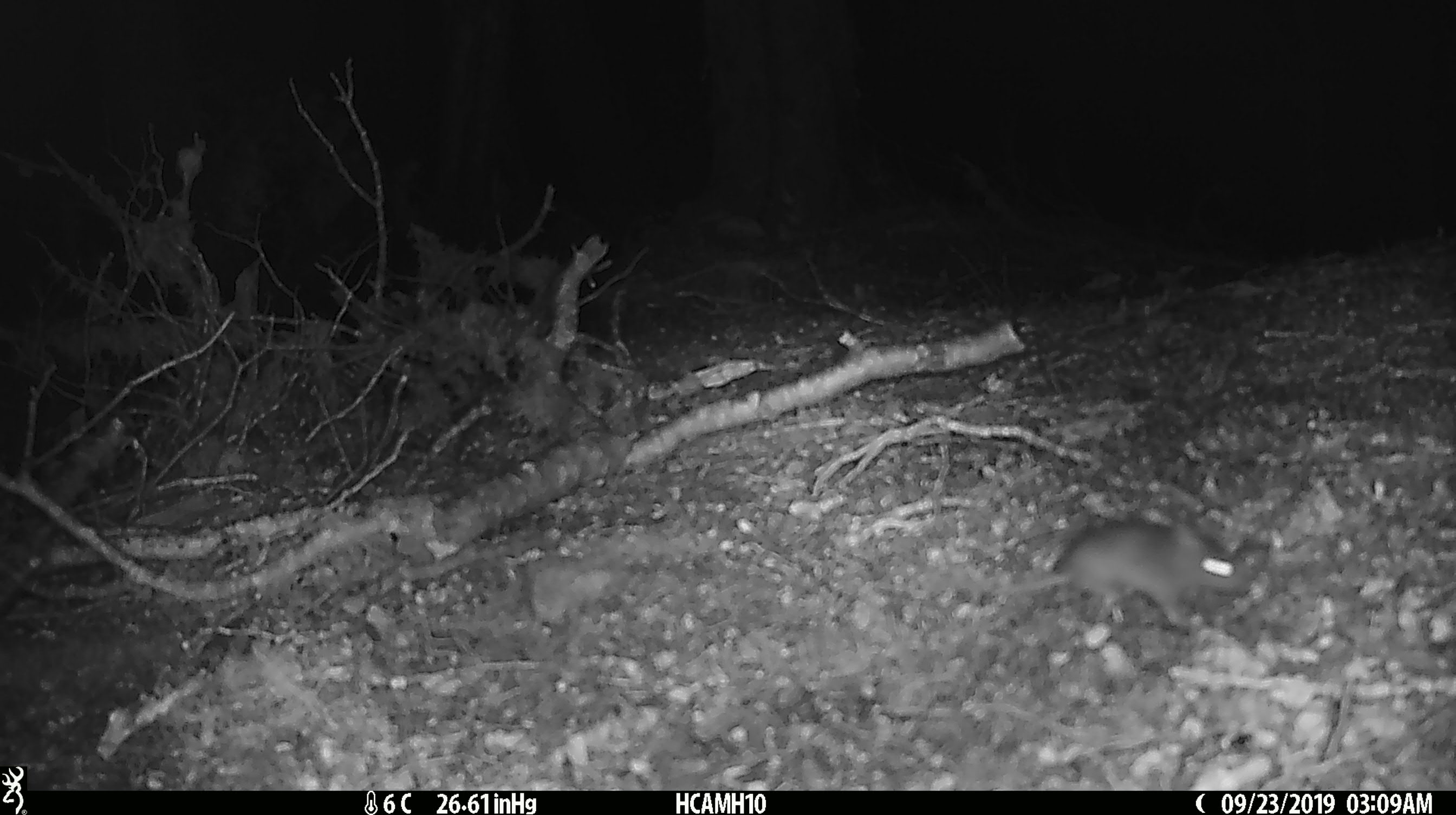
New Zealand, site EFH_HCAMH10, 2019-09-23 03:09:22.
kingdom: Animalia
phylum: Chordata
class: Mammalia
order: Rodentia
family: Muridae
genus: Mus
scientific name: Mus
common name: mouse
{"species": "mouse (Mus)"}